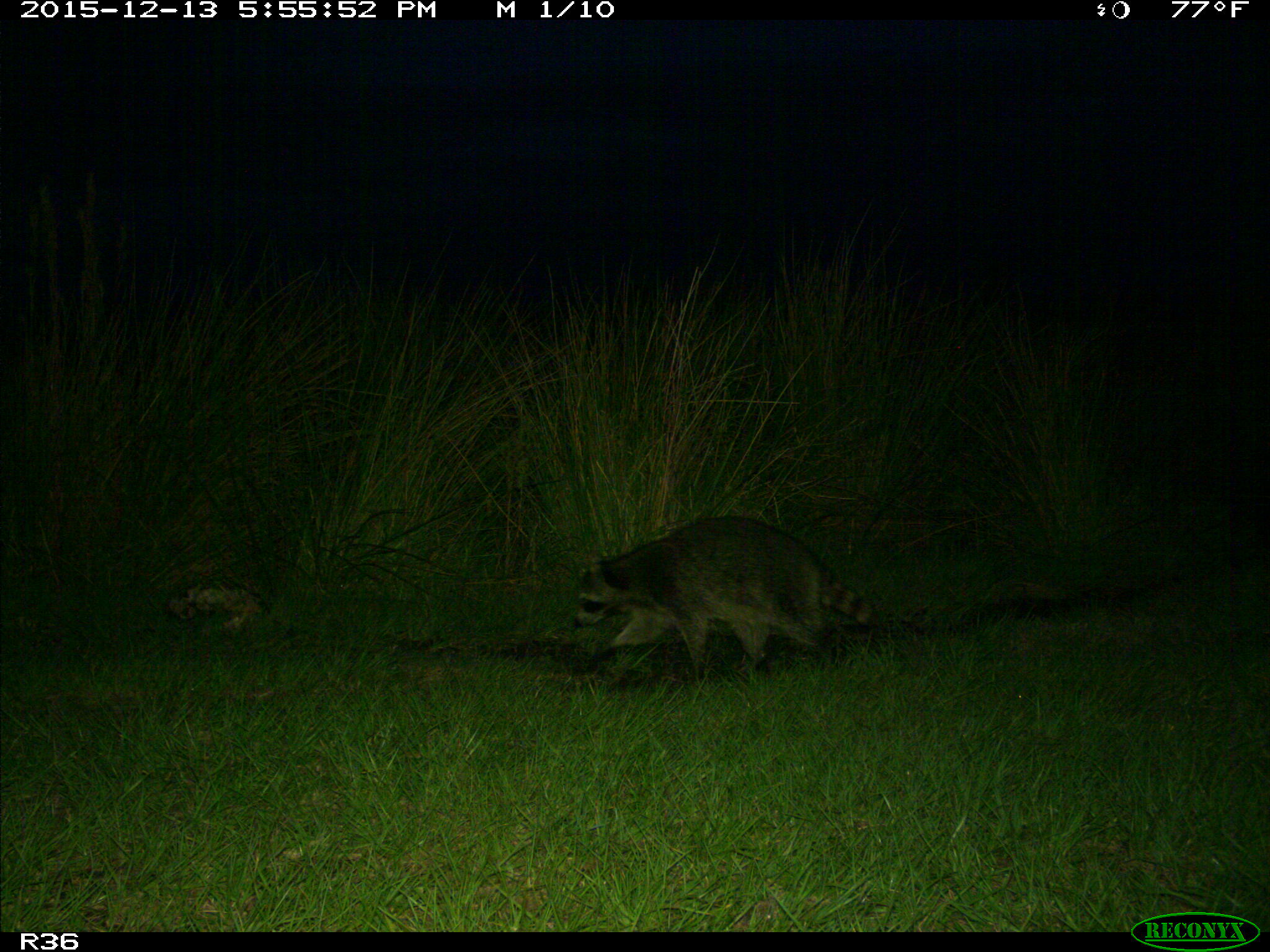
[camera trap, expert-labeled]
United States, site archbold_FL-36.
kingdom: Animalia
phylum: Chordata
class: Mammalia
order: Carnivora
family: Procyonidae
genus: Procyon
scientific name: Procyon lotor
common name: common raccoon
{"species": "Procyon lotor (common raccoon)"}